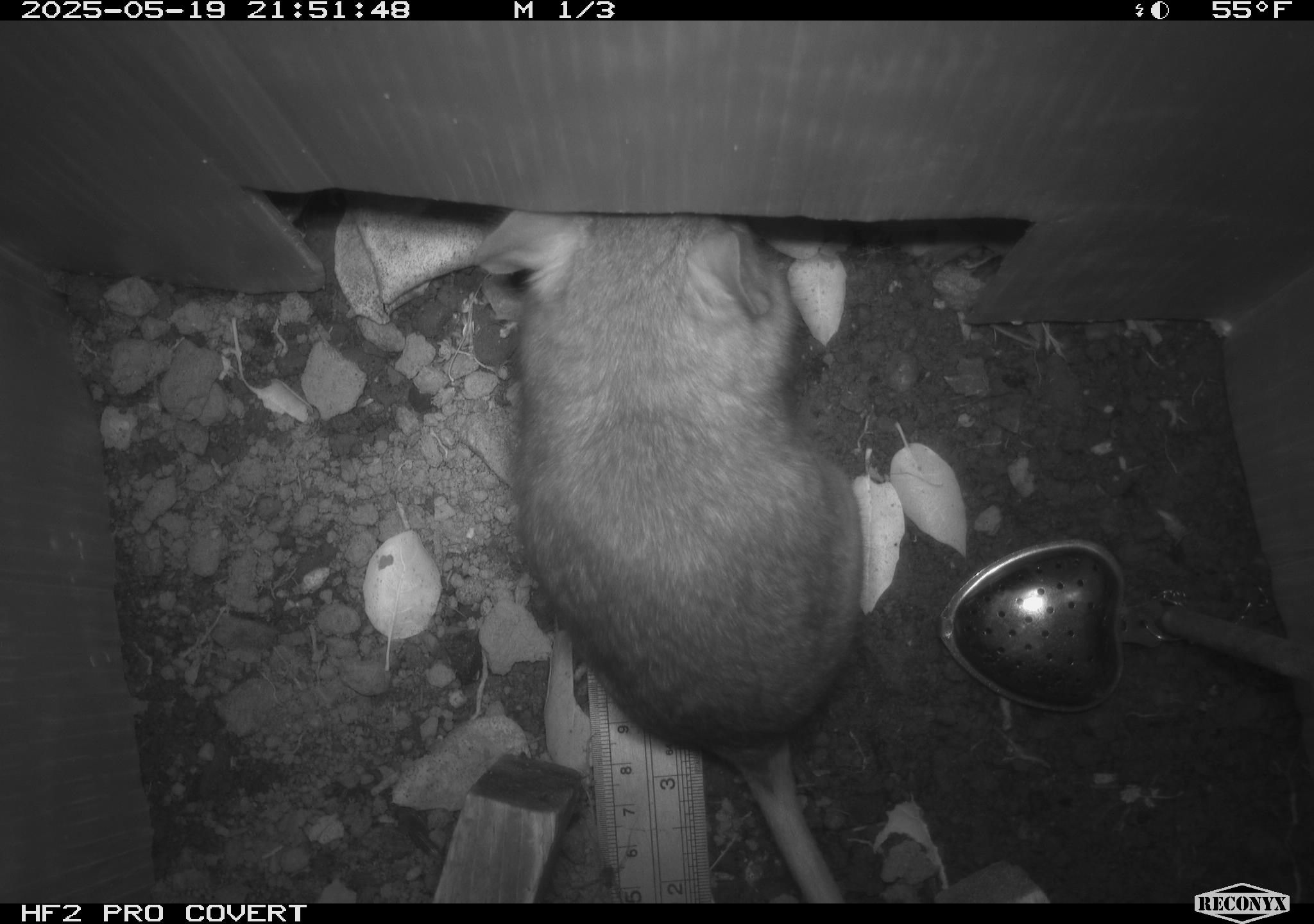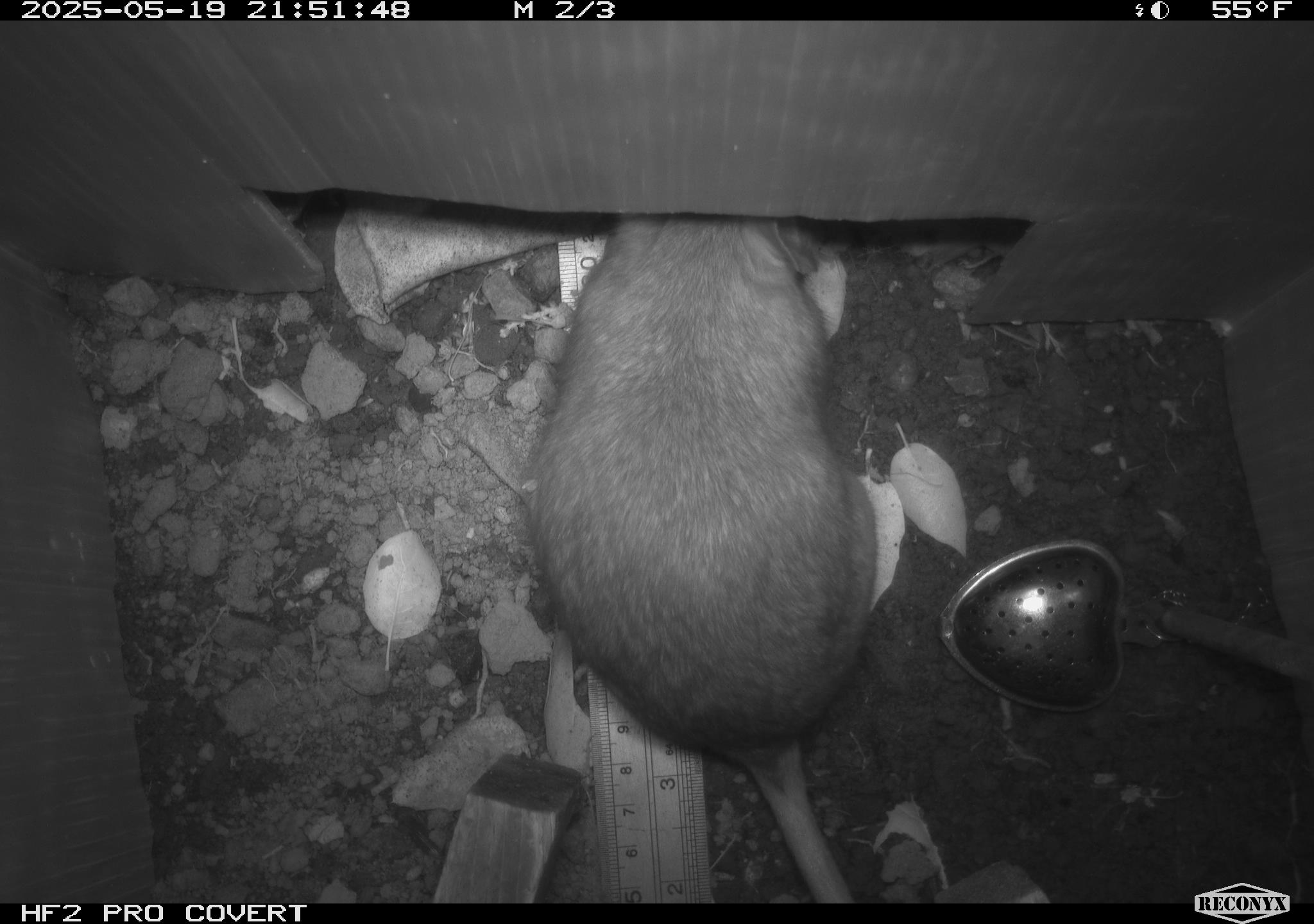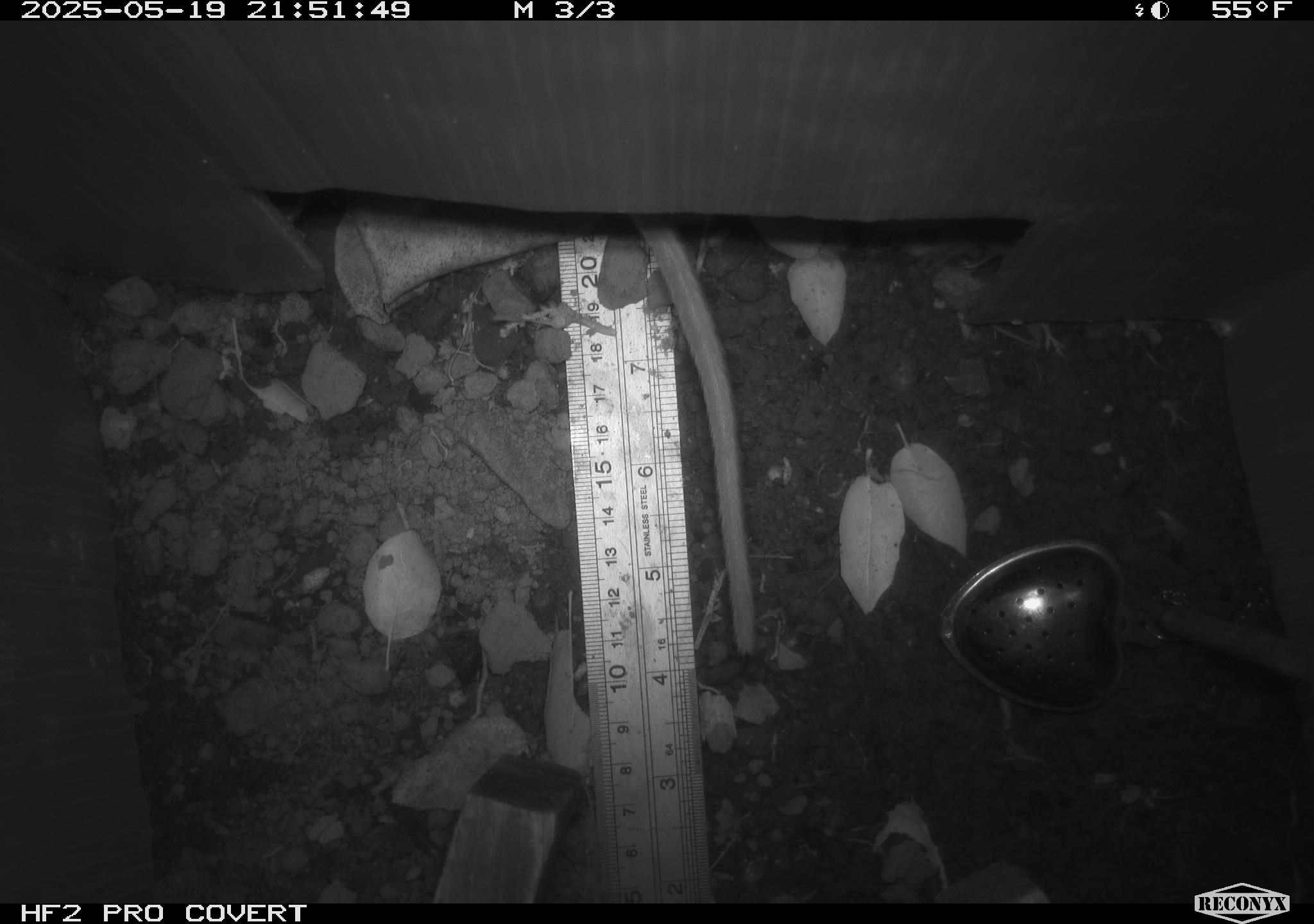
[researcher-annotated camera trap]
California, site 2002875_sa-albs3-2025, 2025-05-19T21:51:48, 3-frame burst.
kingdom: Animalia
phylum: Chordata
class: Mammalia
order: Rodentia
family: Cricetidae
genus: Neotoma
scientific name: Neotoma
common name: pack rat or woodrat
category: neotoma species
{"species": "neotoma species (pack rat or woodrat) (Neotoma)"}